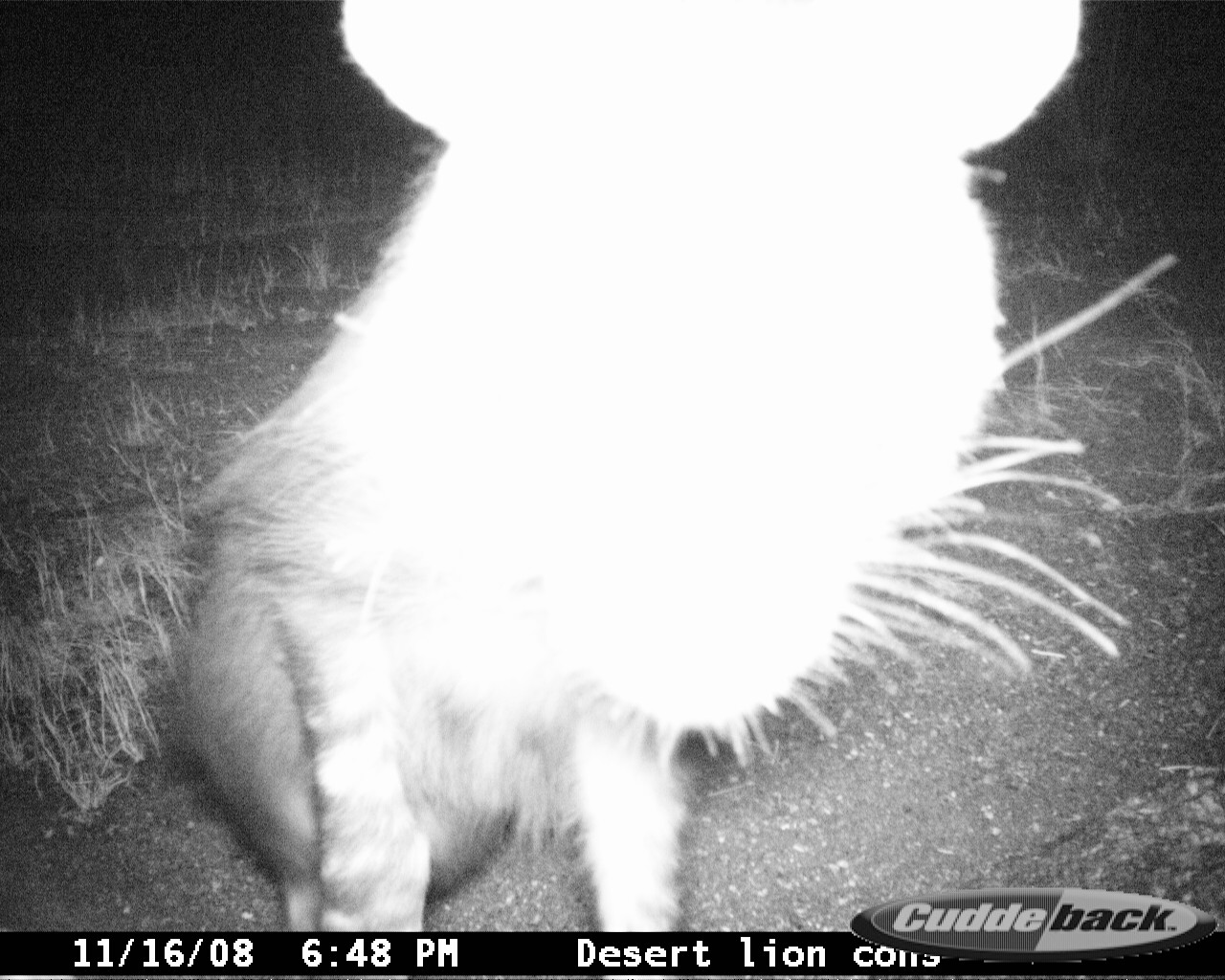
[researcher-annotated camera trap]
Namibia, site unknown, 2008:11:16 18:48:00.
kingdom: Animalia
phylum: Chordata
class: Mammalia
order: Carnivora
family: Hyaenidae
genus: Parahyaena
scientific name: Parahyaena brunnea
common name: brown hyena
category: hyaena brunnea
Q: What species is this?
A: Hyaena brunnea (brown hyena) (Parahyaena brunnea).